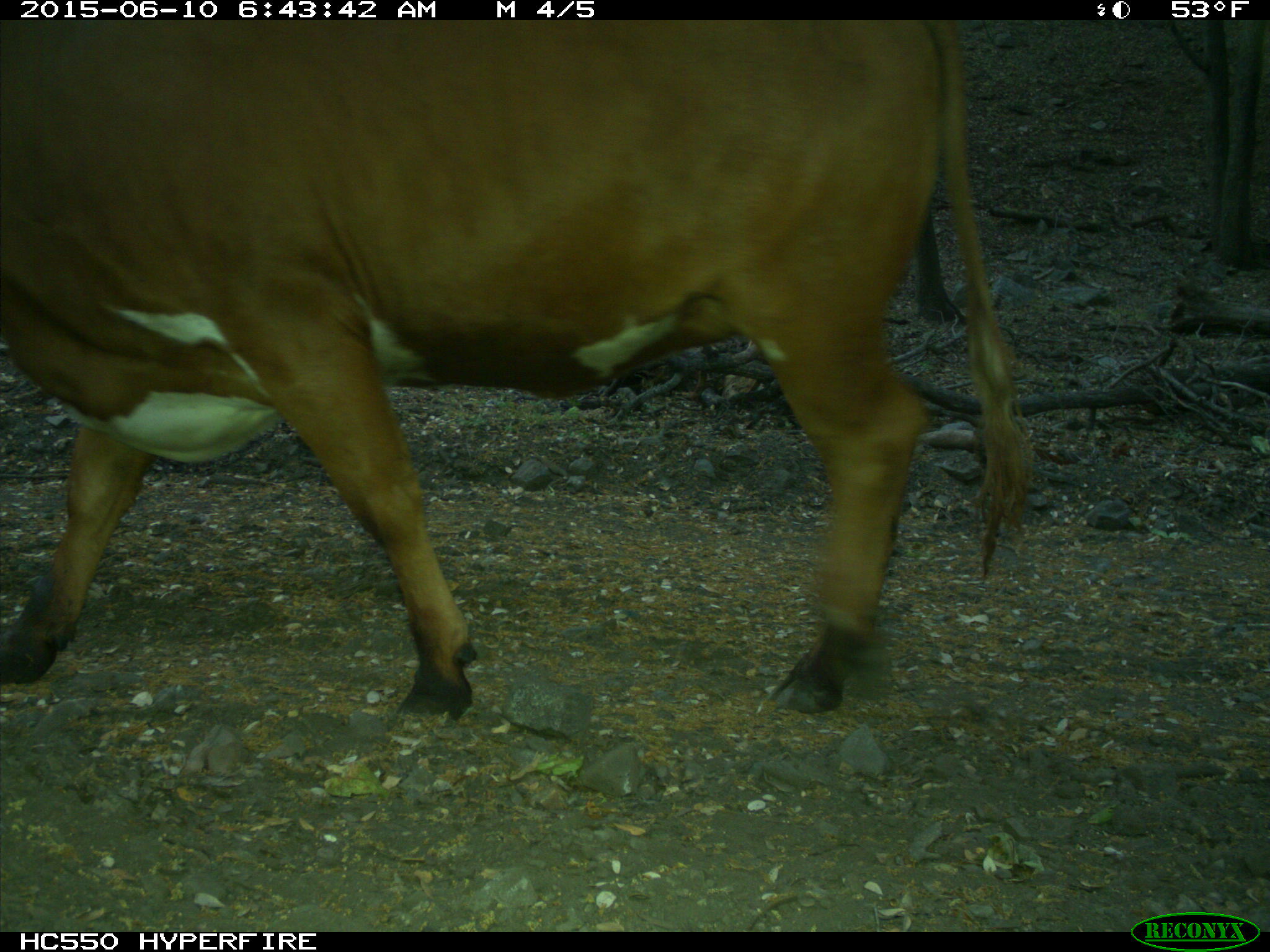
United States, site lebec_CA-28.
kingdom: Animalia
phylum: Chordata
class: Mammalia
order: Artiodactyla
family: Bovidae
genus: Bos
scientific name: Bos taurus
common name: domestic cow